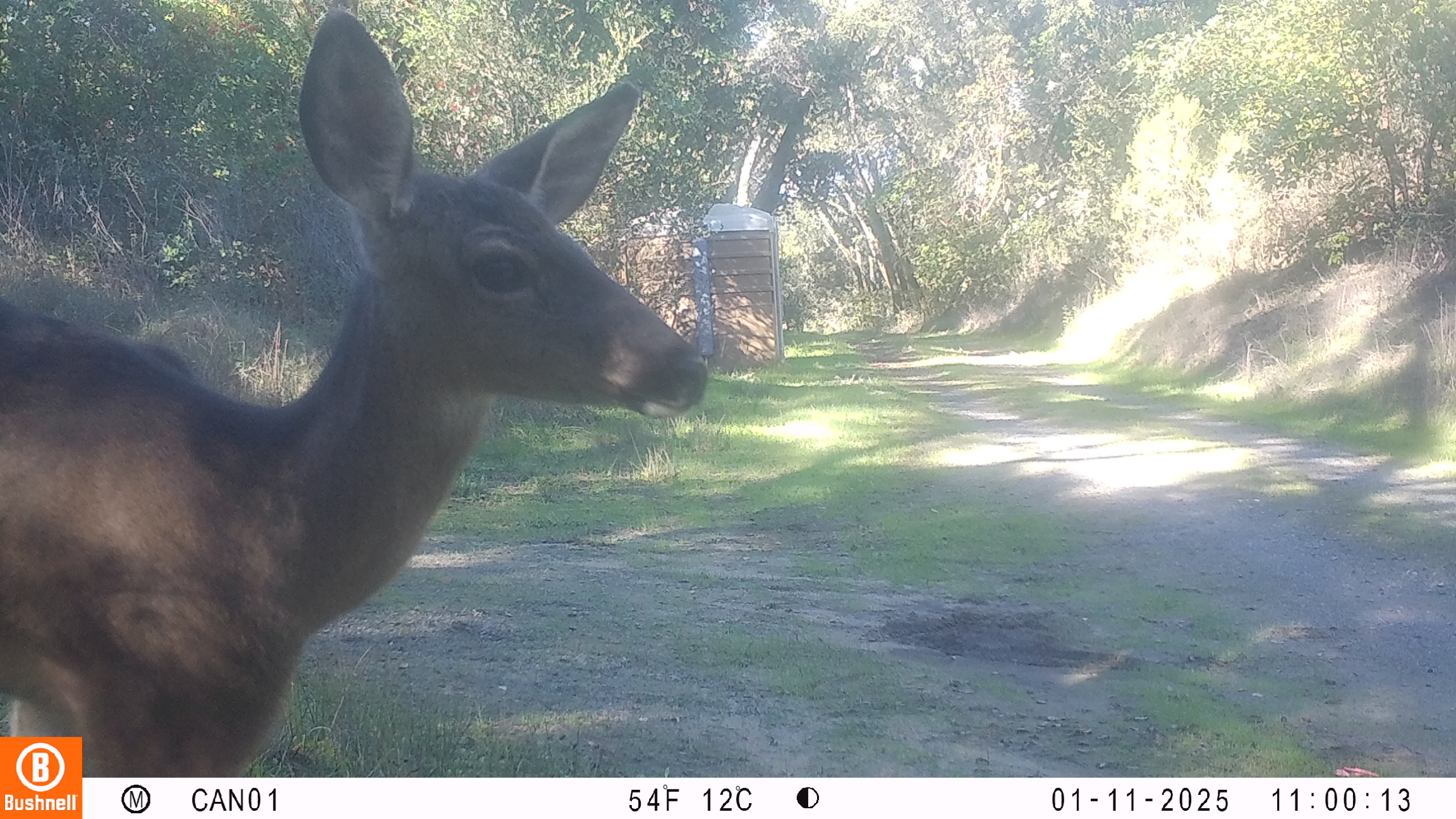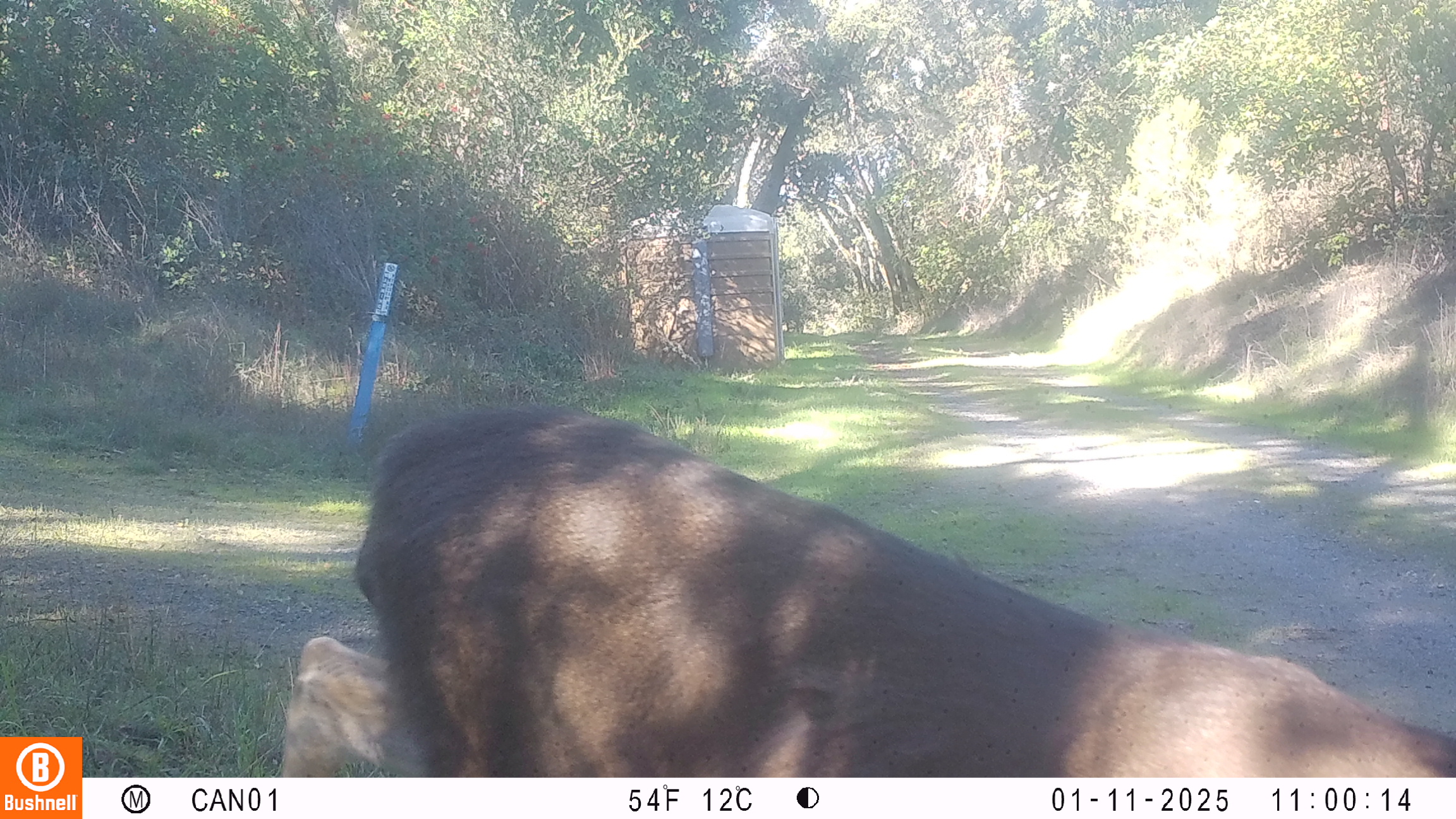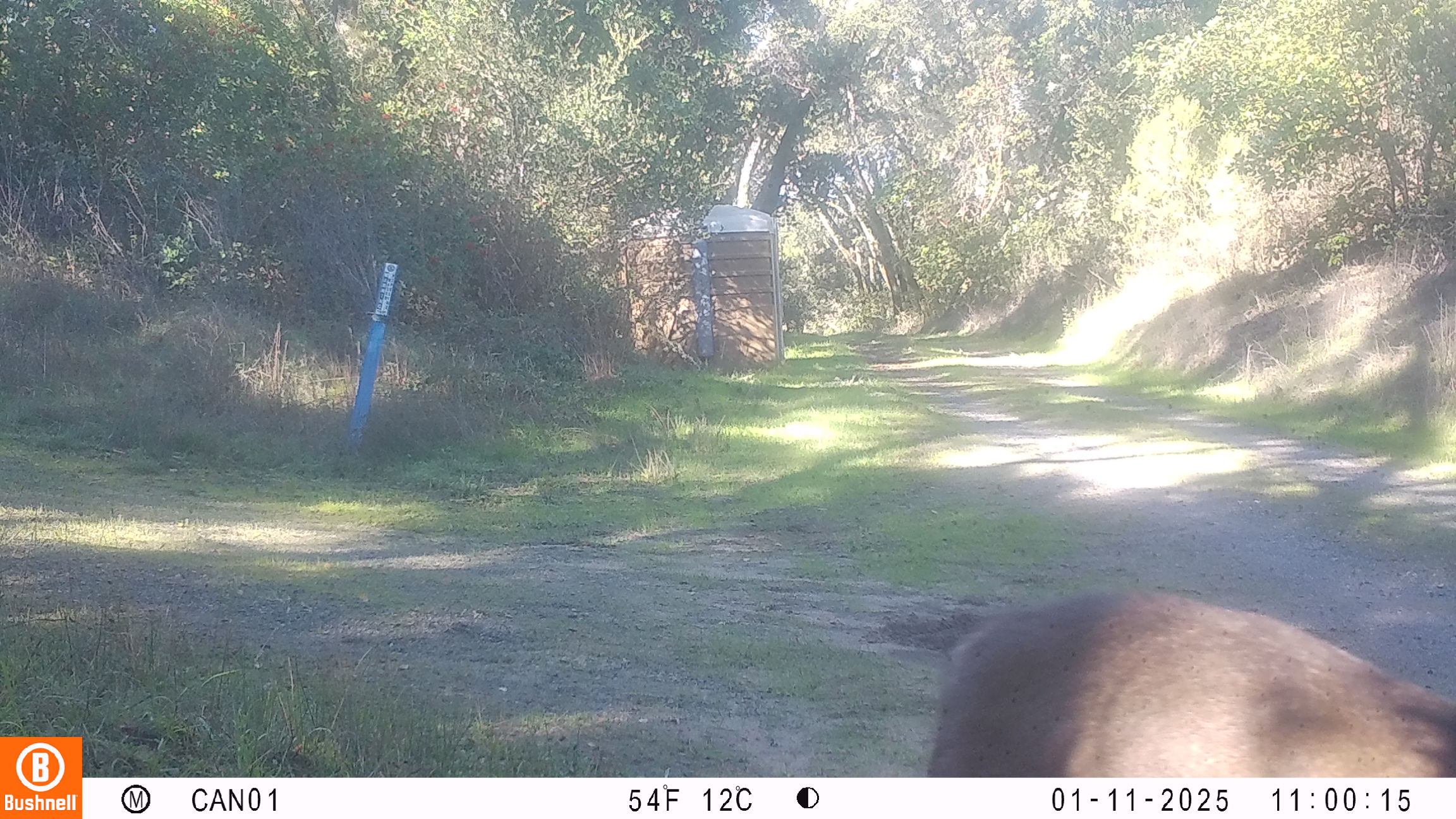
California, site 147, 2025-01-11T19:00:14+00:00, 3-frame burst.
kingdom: Animalia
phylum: Chordata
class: Mammalia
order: Artiodactyla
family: Cervidae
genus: Odocoileus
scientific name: Odocoileus hemionus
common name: mule deer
Mule deer (Odocoileus hemionus).